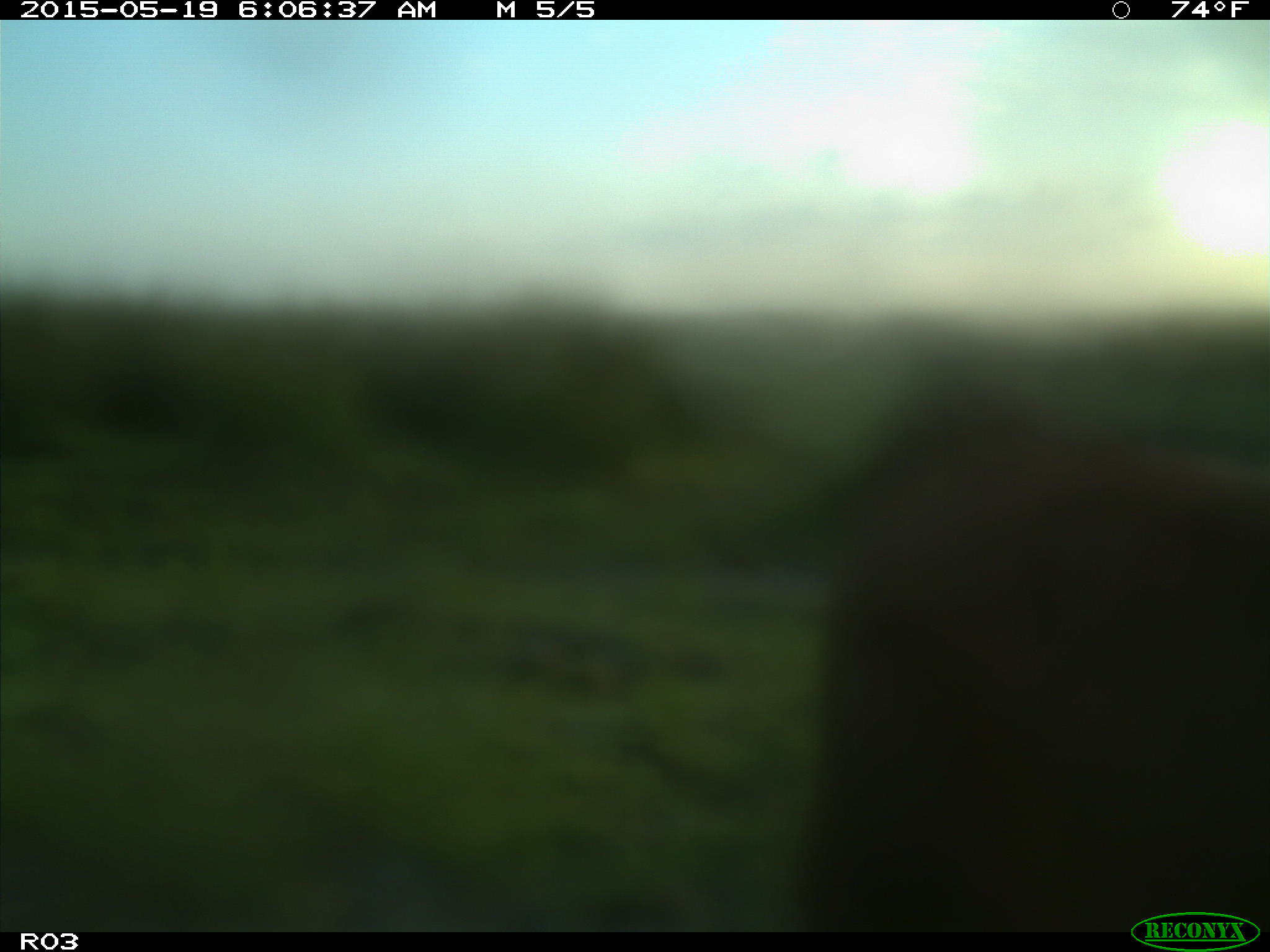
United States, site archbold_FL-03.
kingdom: Animalia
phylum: Chordata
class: Mammalia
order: Artiodactyla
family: Bovidae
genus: Bos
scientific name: Bos taurus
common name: domestic cow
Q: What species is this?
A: Bos taurus (domestic cow).